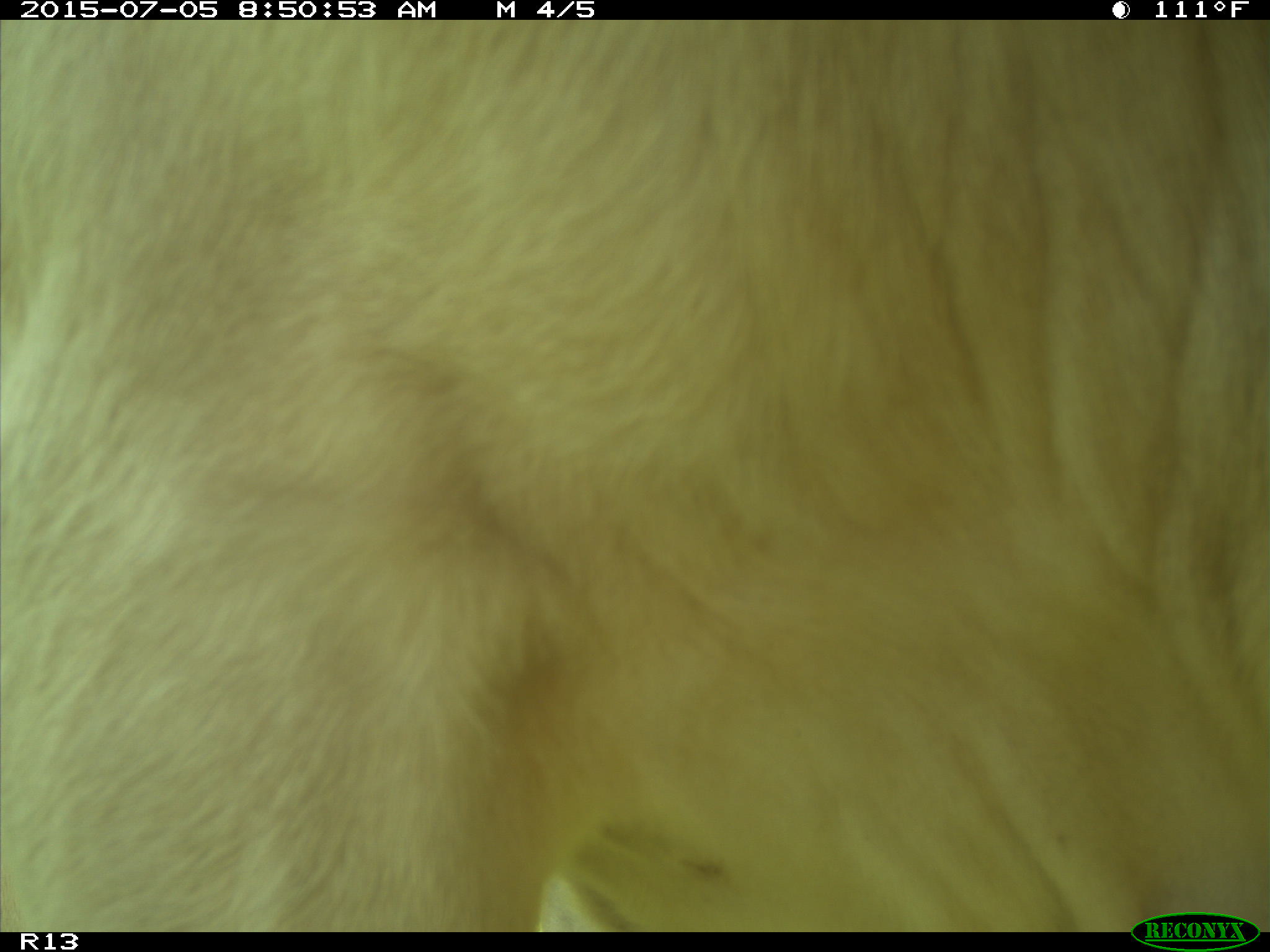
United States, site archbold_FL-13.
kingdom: Animalia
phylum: Chordata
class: Mammalia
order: Artiodactyla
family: Bovidae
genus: Bos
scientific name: Bos taurus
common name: domestic cow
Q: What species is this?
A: Bos taurus (domestic cow).